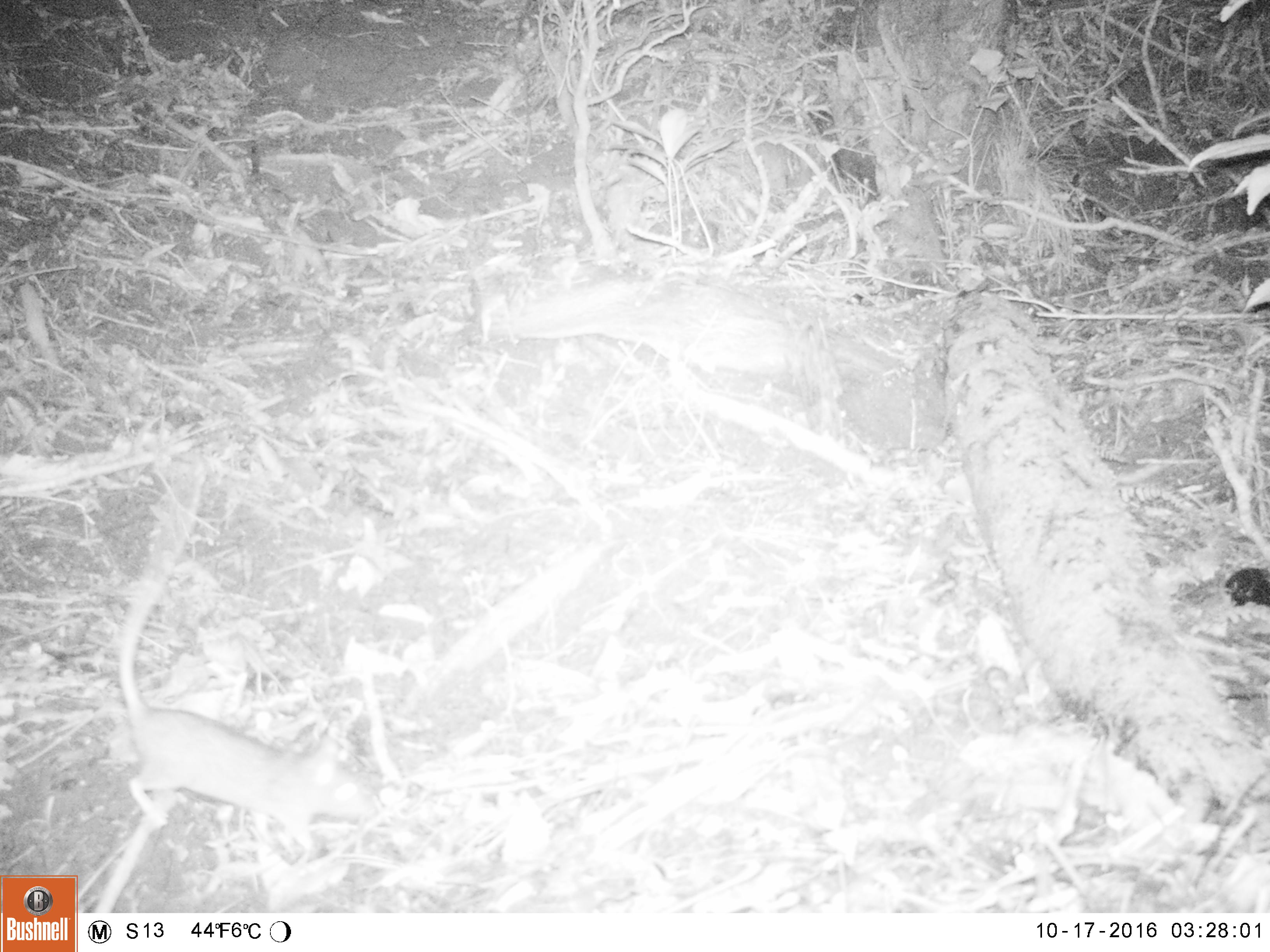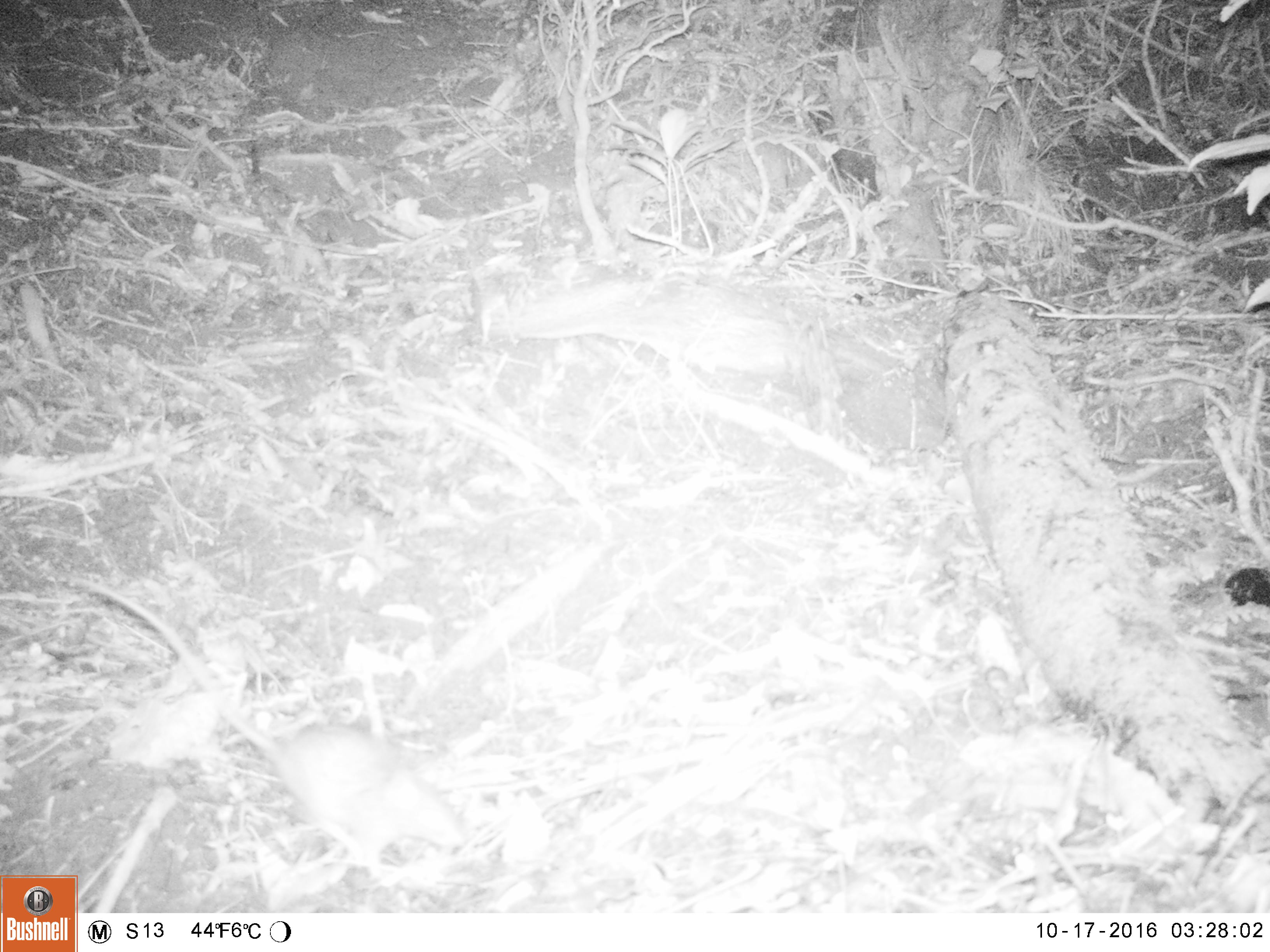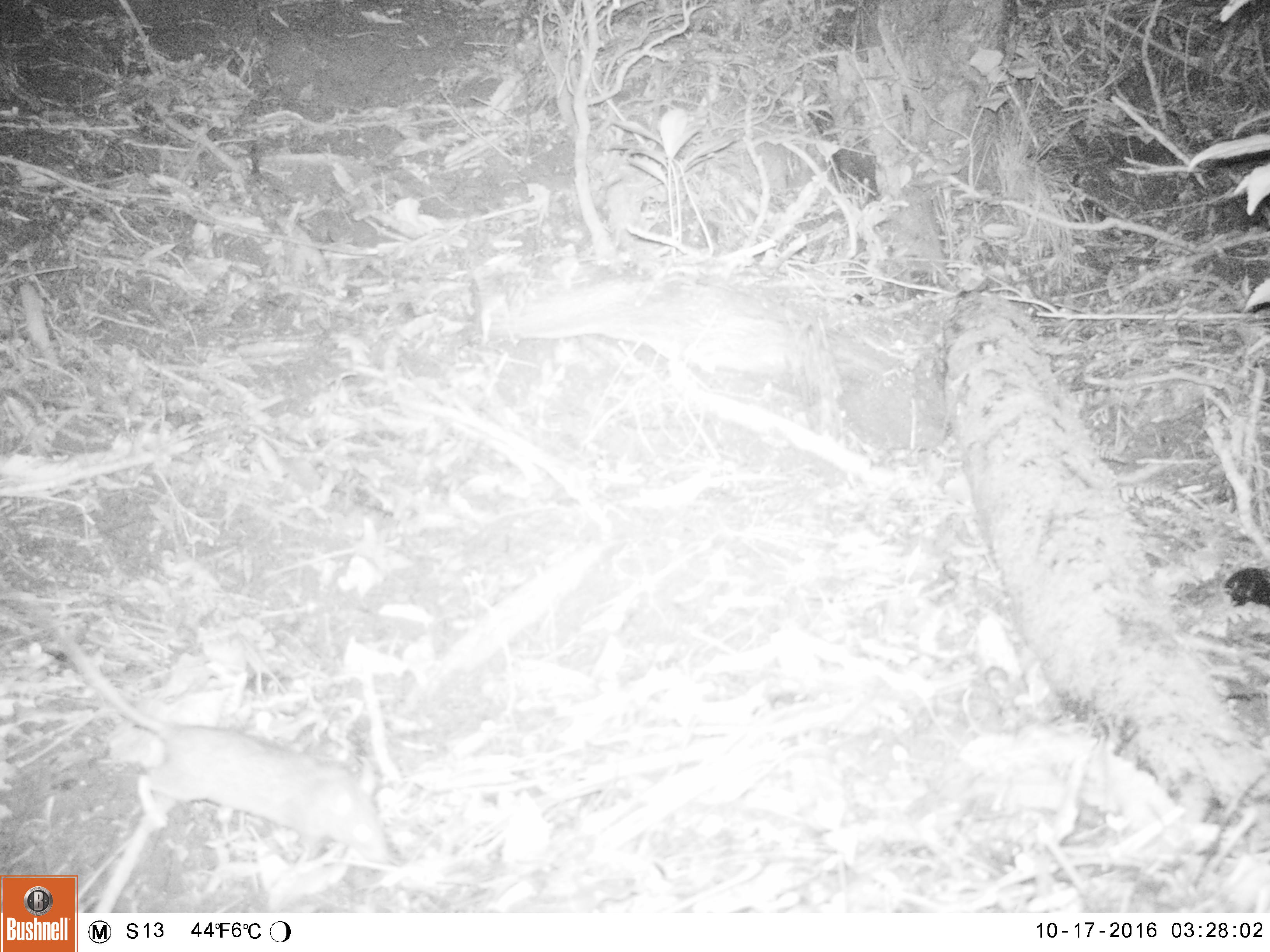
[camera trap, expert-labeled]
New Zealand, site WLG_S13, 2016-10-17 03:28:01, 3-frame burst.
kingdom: Animalia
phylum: Chordata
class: Mammalia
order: Rodentia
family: Muridae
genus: Rattus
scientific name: Rattus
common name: rat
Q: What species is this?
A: Rat (Rattus).